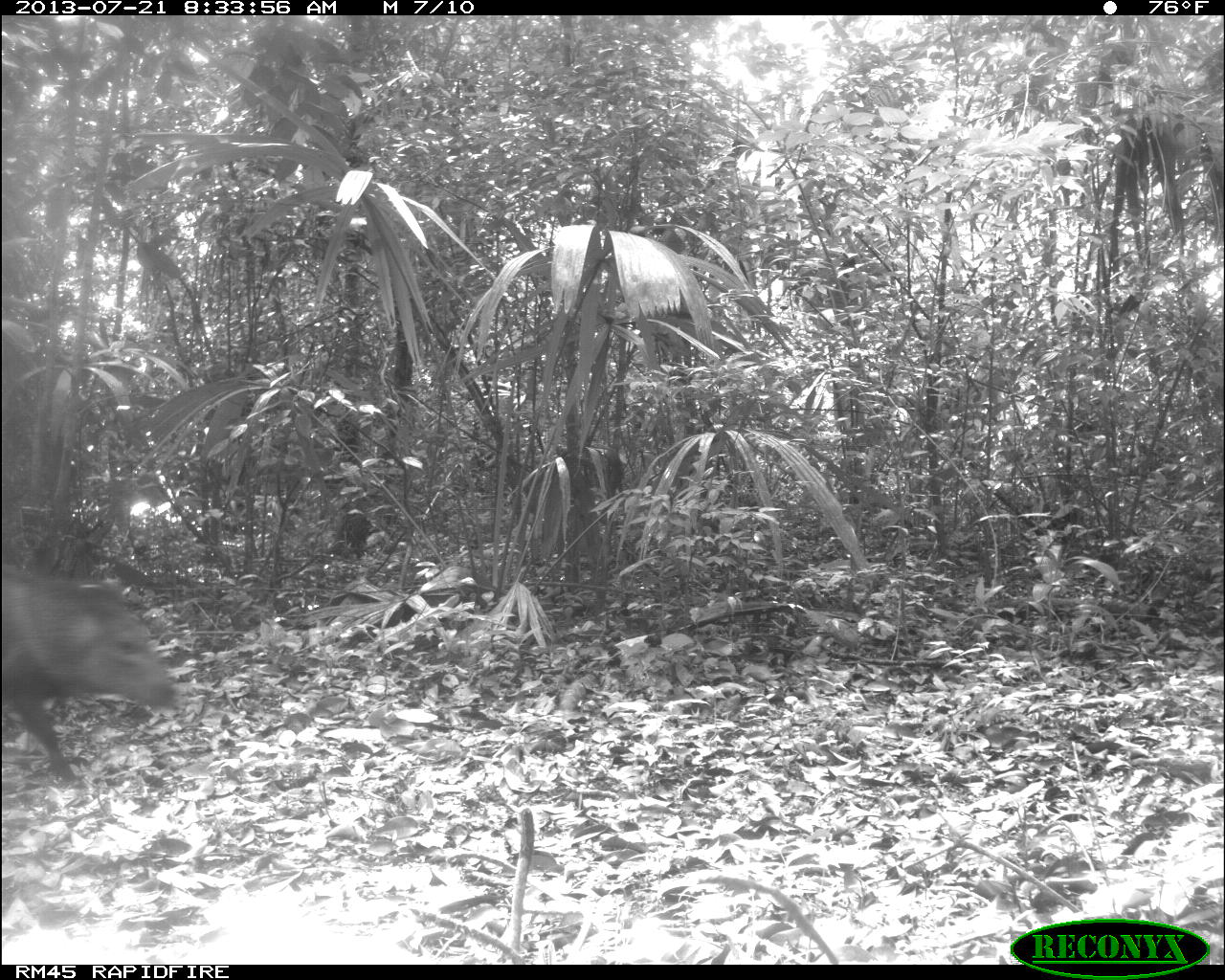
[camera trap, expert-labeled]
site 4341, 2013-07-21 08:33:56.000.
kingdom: Animalia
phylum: Chordata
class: Mammalia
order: Artiodactyla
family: Tayassuidae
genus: Pecari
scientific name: Pecari tajacu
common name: collared peccary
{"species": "Pecari tajacu (collared peccary)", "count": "1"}